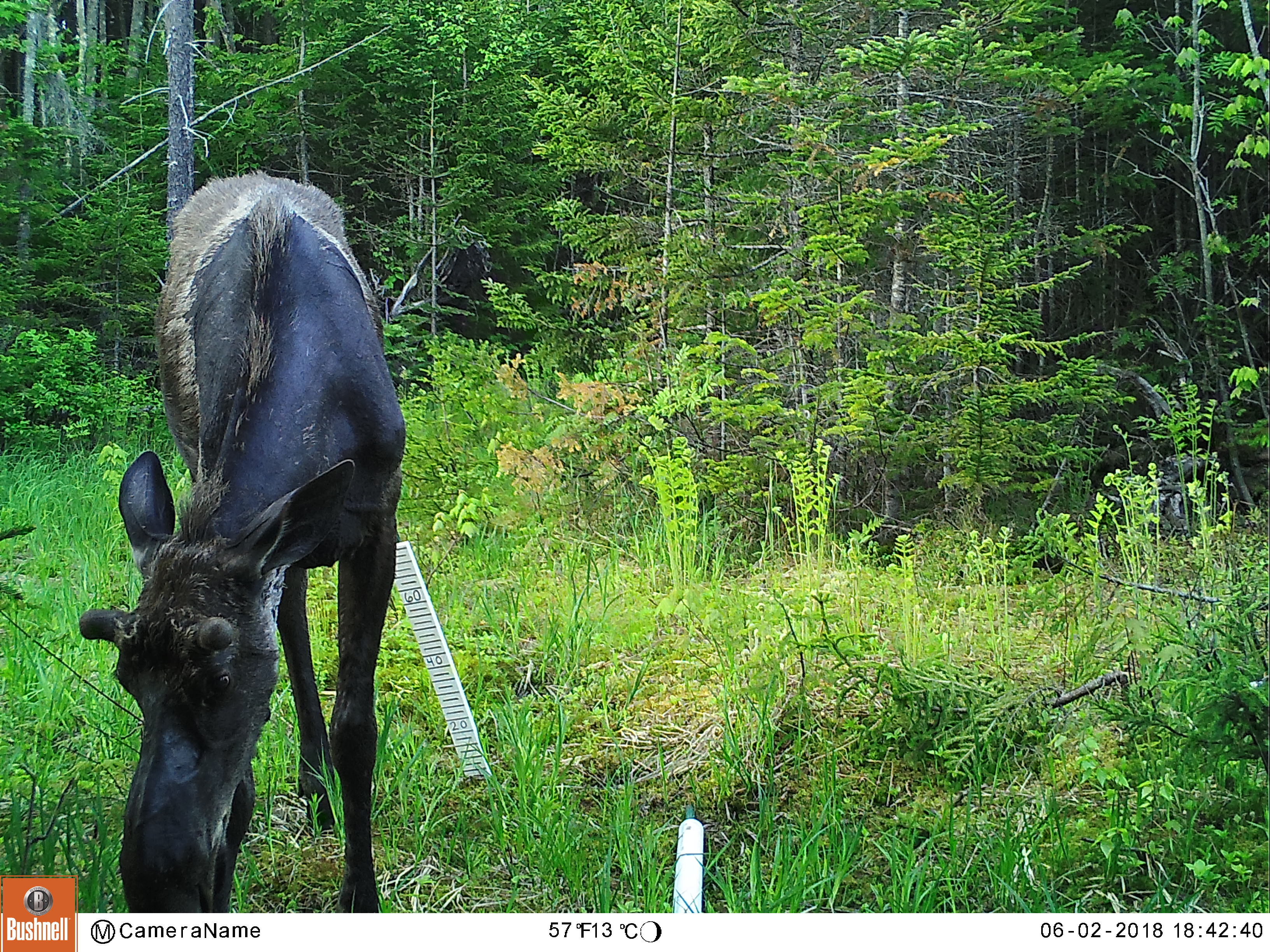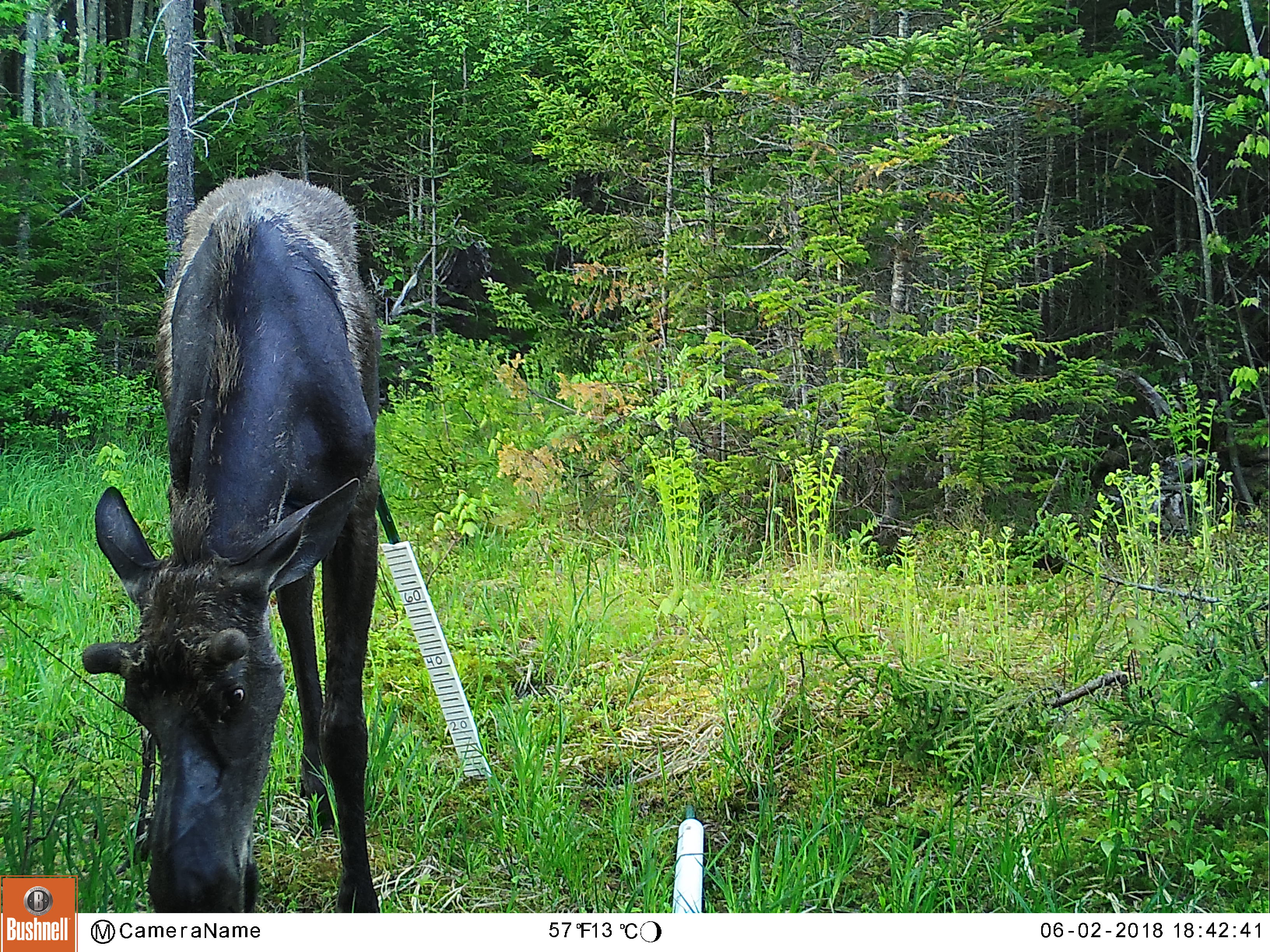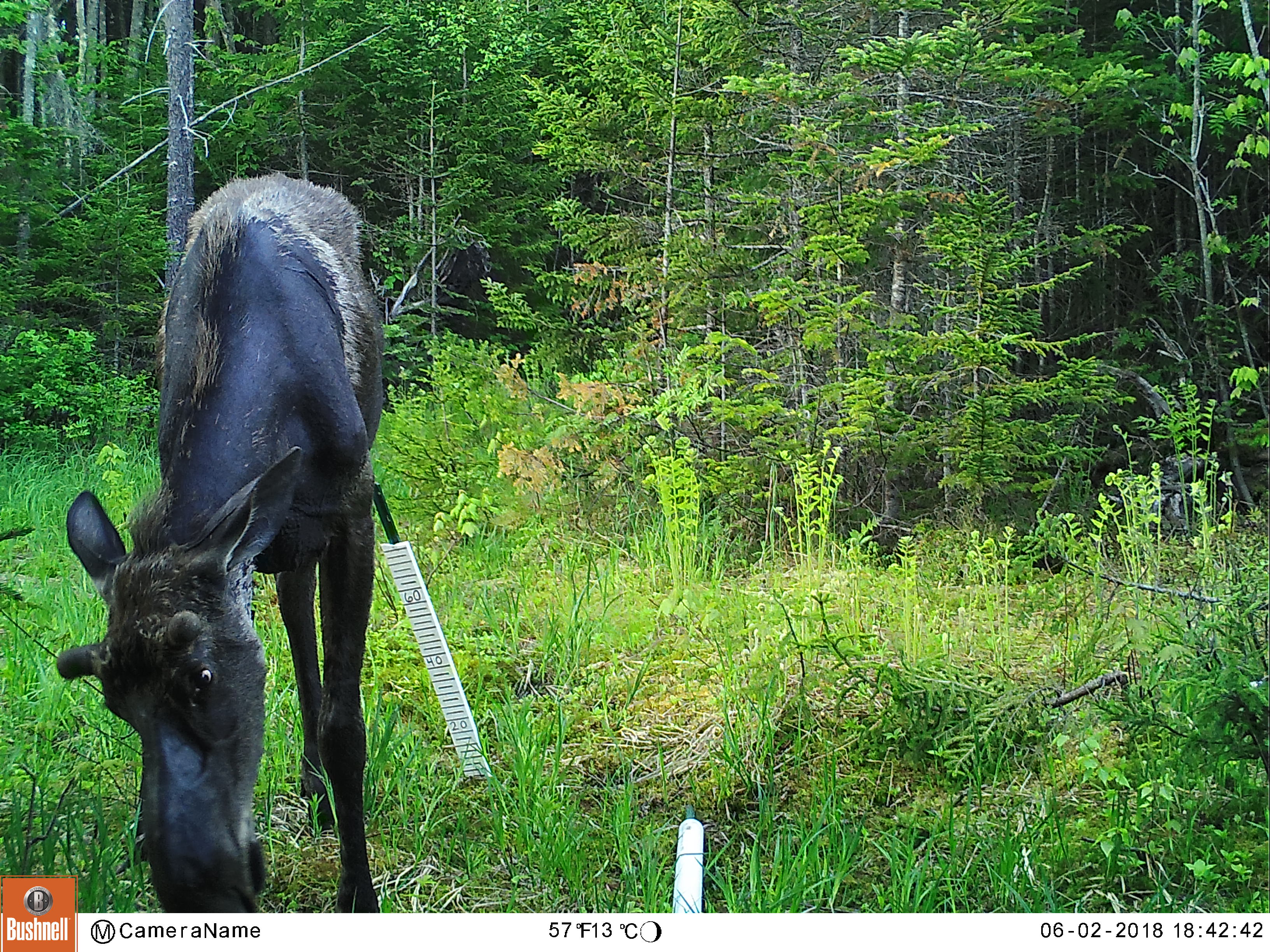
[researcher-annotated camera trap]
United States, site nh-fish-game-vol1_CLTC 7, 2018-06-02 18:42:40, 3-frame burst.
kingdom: Animalia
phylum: Chordata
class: Mammalia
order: Artiodactyla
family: Cervidae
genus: Alces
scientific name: Alces alces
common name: moose